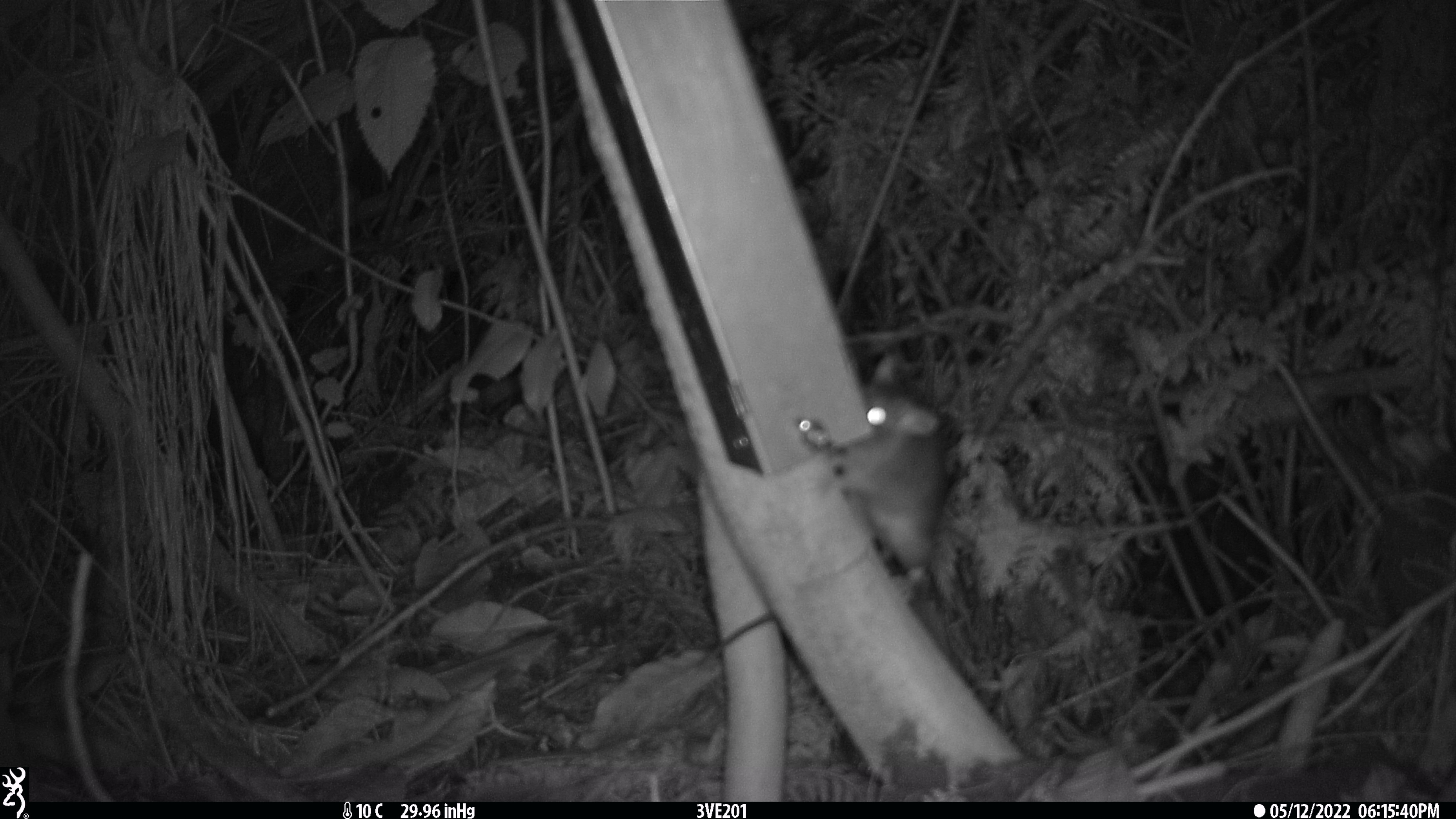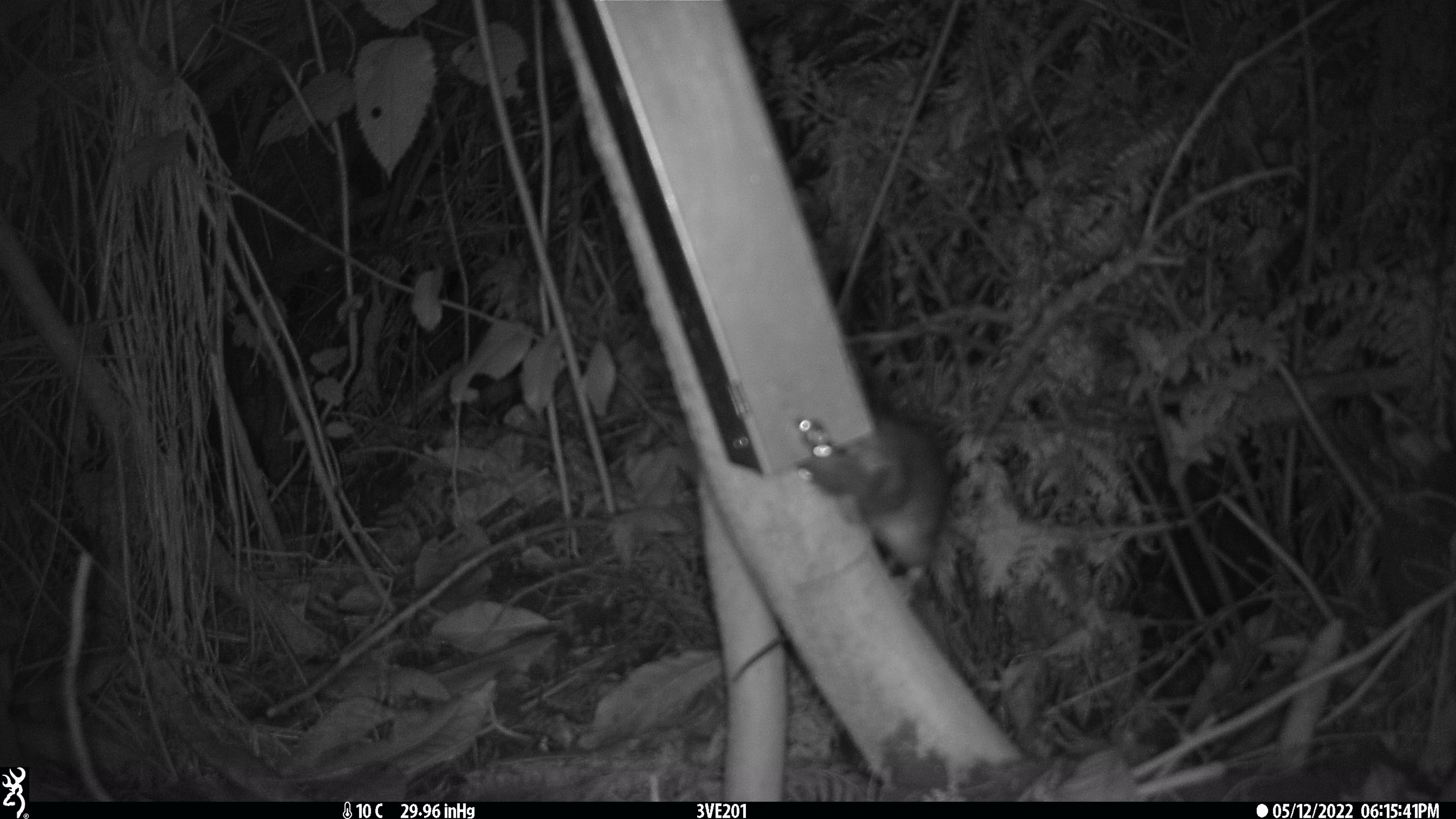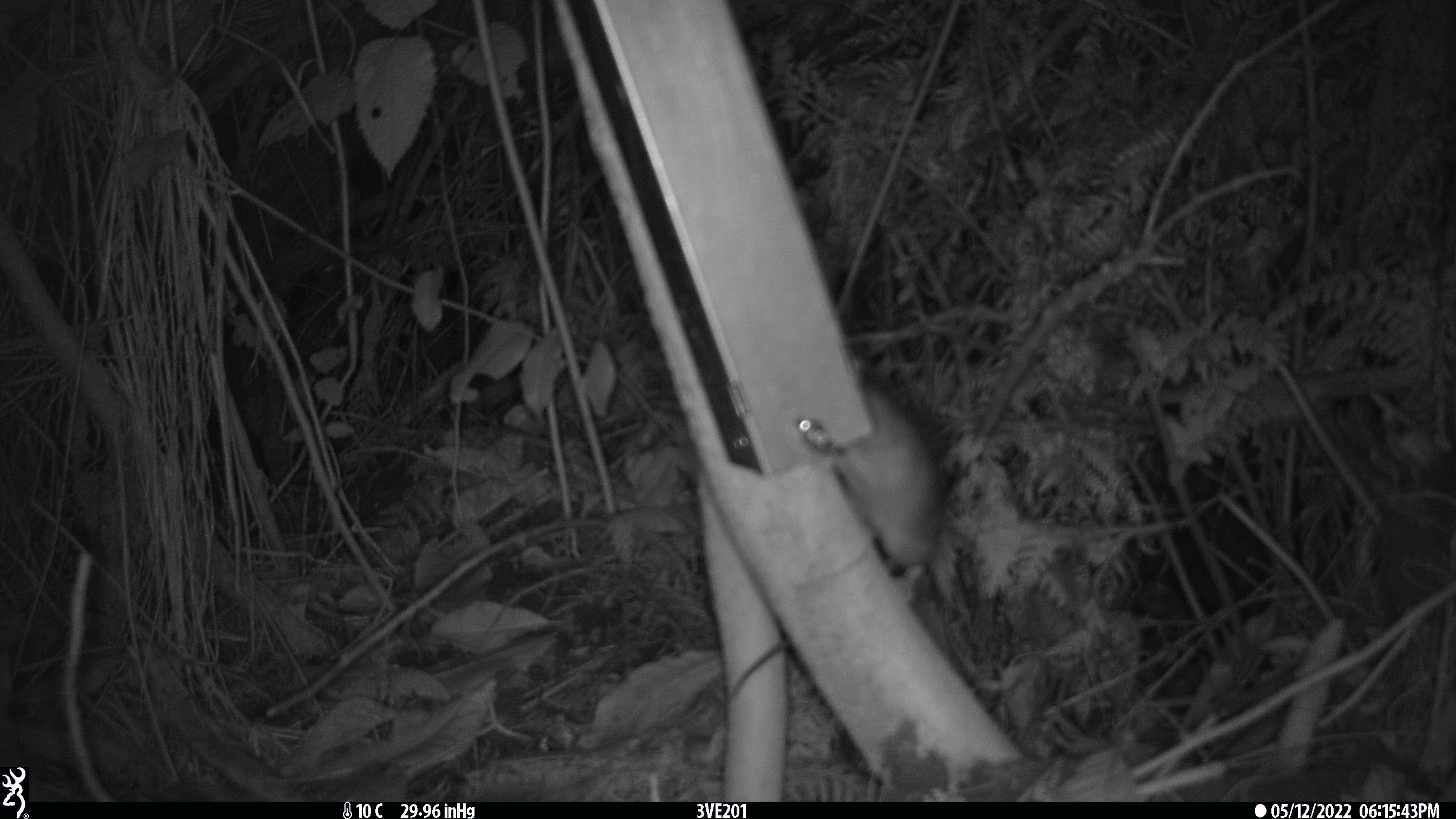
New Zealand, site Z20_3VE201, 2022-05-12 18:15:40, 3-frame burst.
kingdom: Animalia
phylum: Chordata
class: Mammalia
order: Rodentia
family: Muridae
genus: Rattus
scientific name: Rattus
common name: rat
Rat (Rattus).